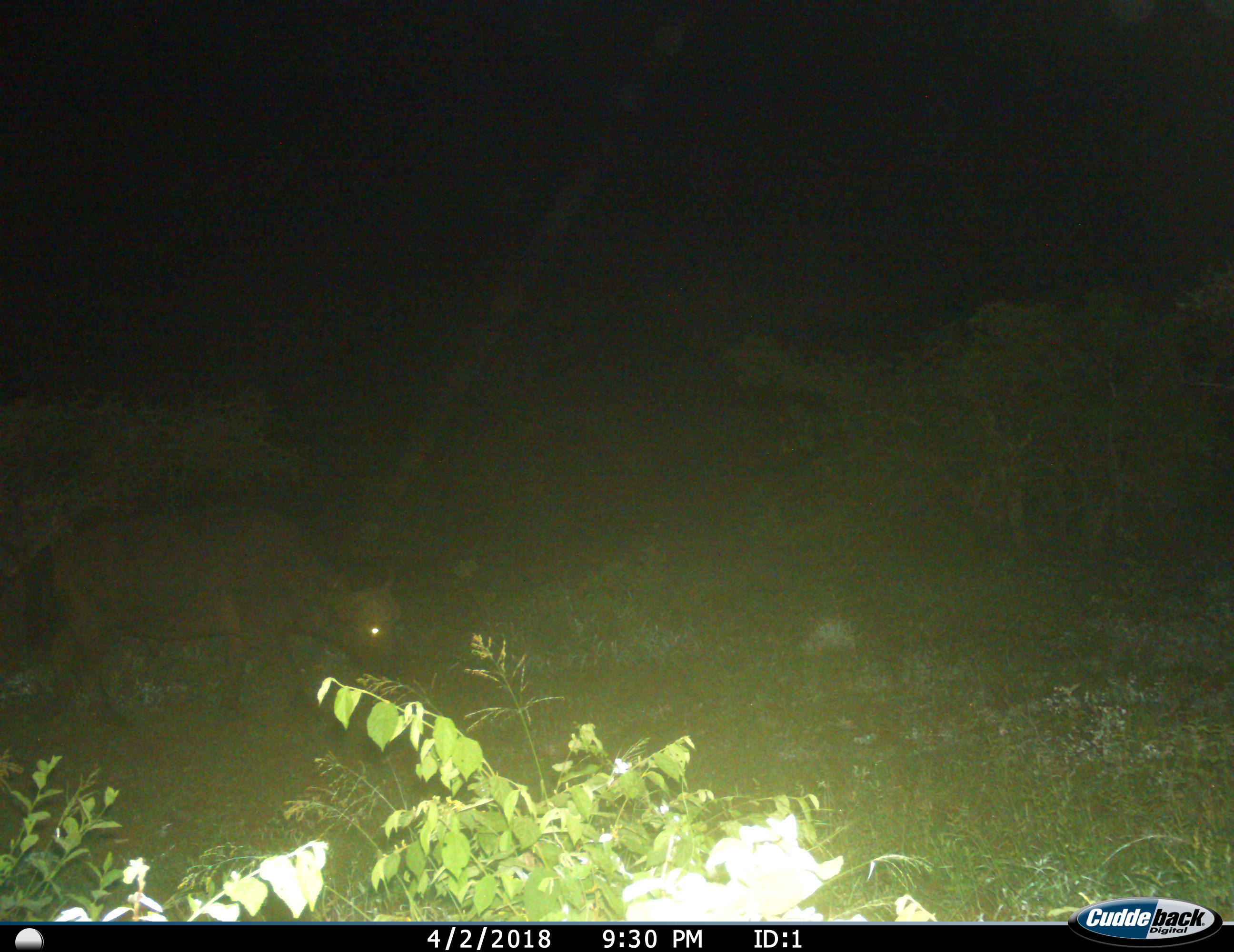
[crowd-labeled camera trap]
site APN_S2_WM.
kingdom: Animalia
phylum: Chordata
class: Mammalia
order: Artiodactyla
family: Bovidae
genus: Syncerus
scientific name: Syncerus caffer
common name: african buffalo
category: buffalo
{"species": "buffalo (african buffalo) (Syncerus caffer)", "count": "1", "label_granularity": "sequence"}